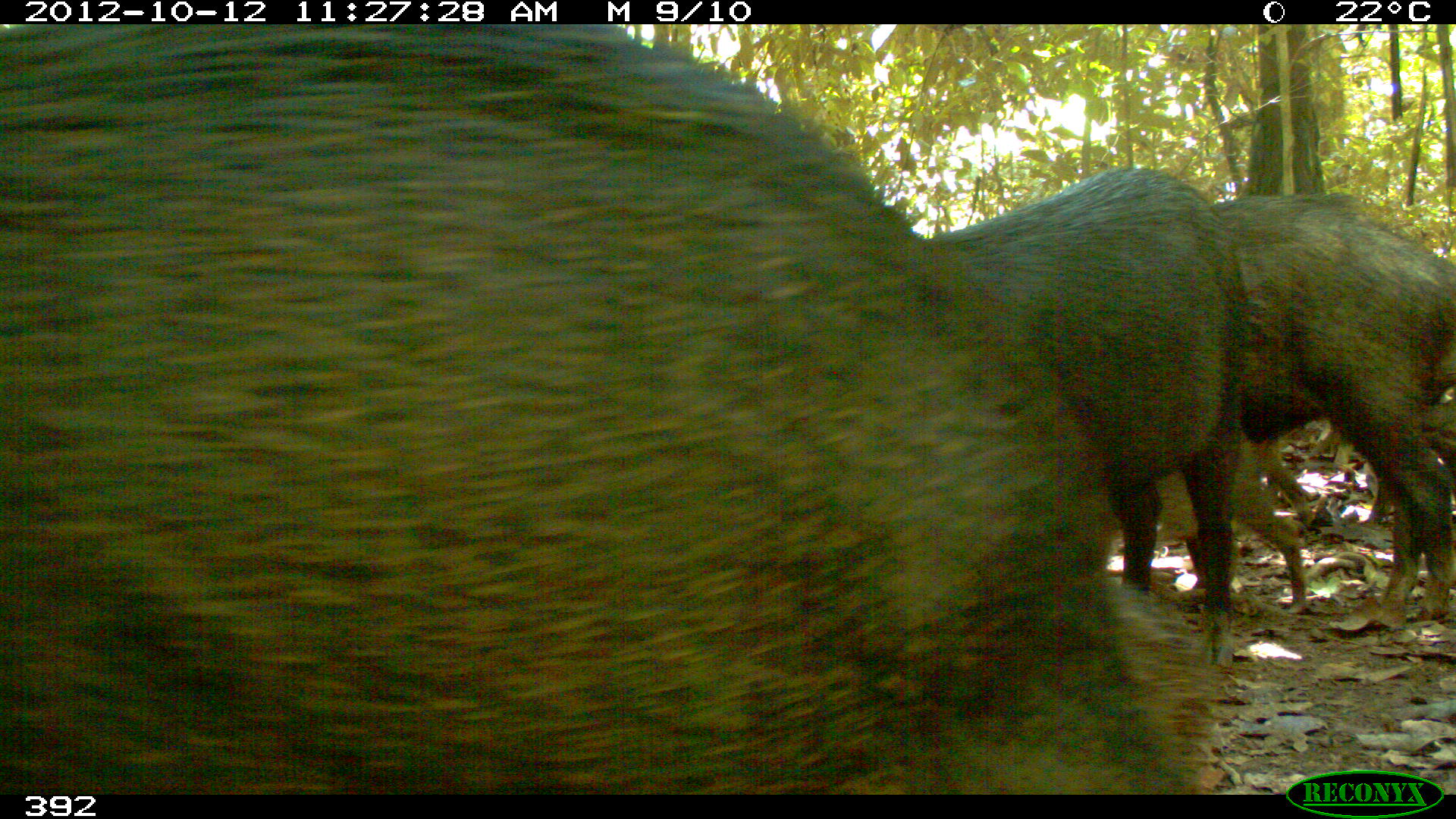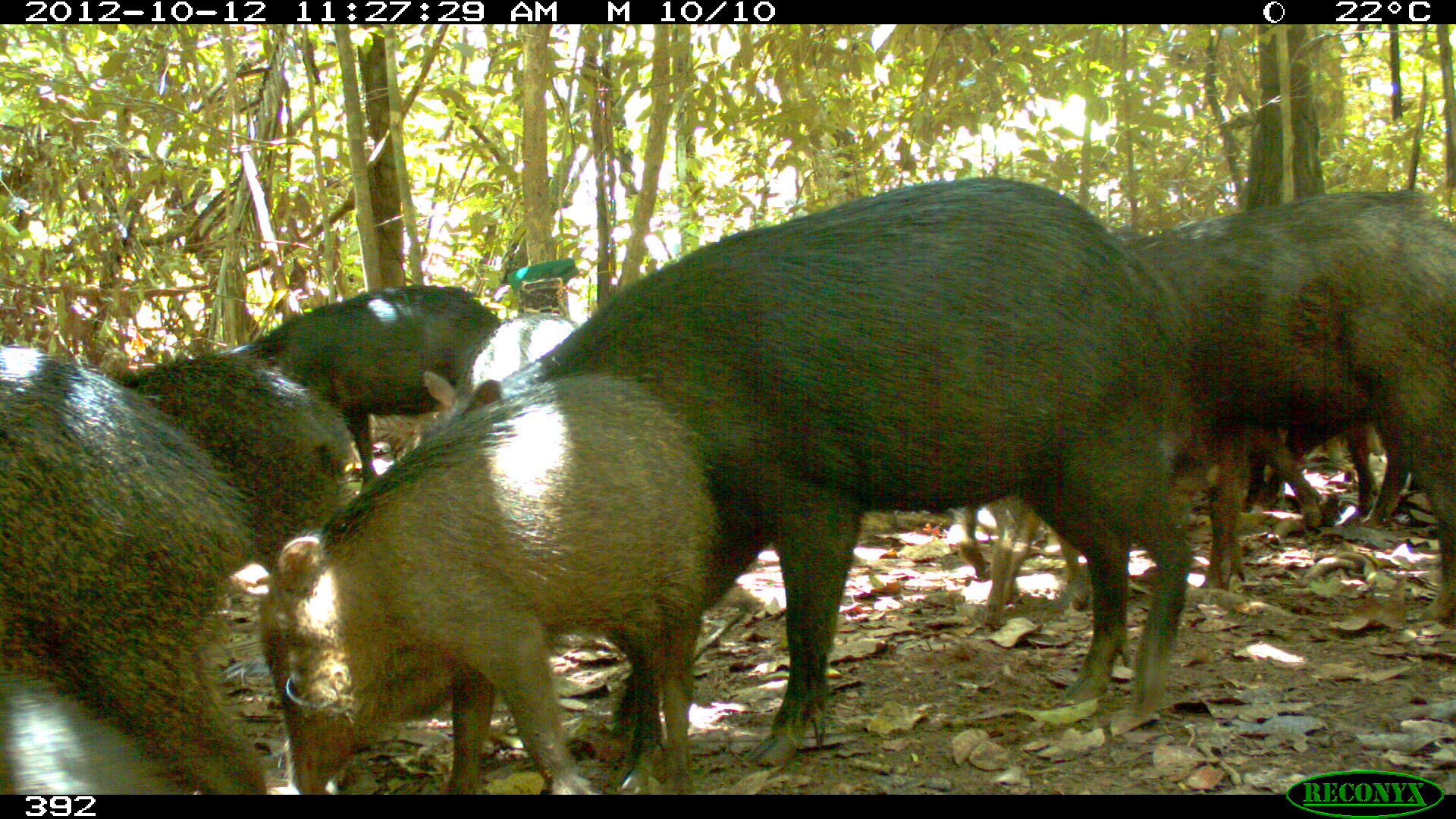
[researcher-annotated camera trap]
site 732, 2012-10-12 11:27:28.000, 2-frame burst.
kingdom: Animalia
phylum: Chordata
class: Mammalia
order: Artiodactyla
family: Tayassuidae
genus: Tayassu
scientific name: Tayassu pecari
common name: white-lipped peccary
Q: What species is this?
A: Tayassu pecari (white-lipped peccary).